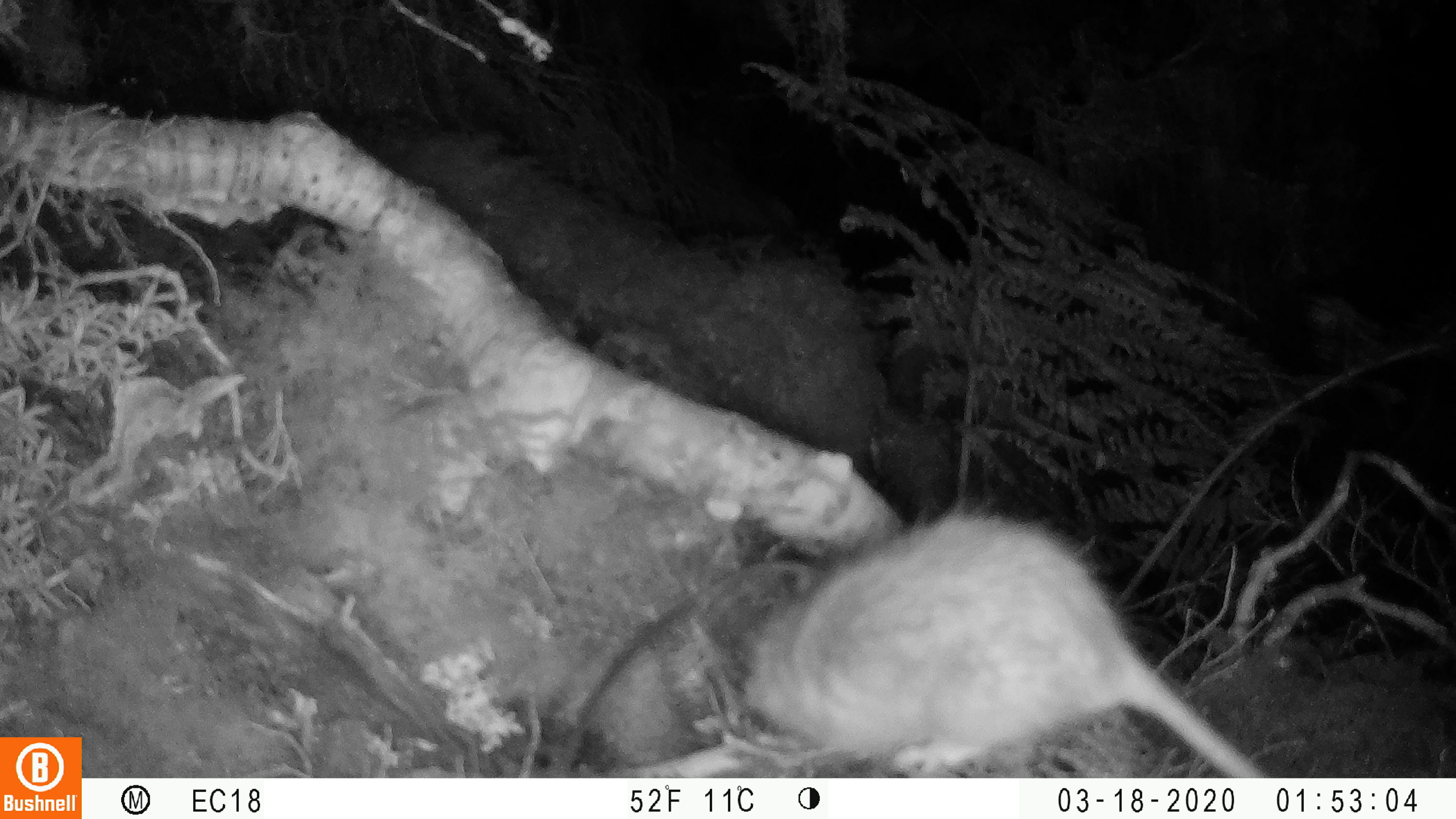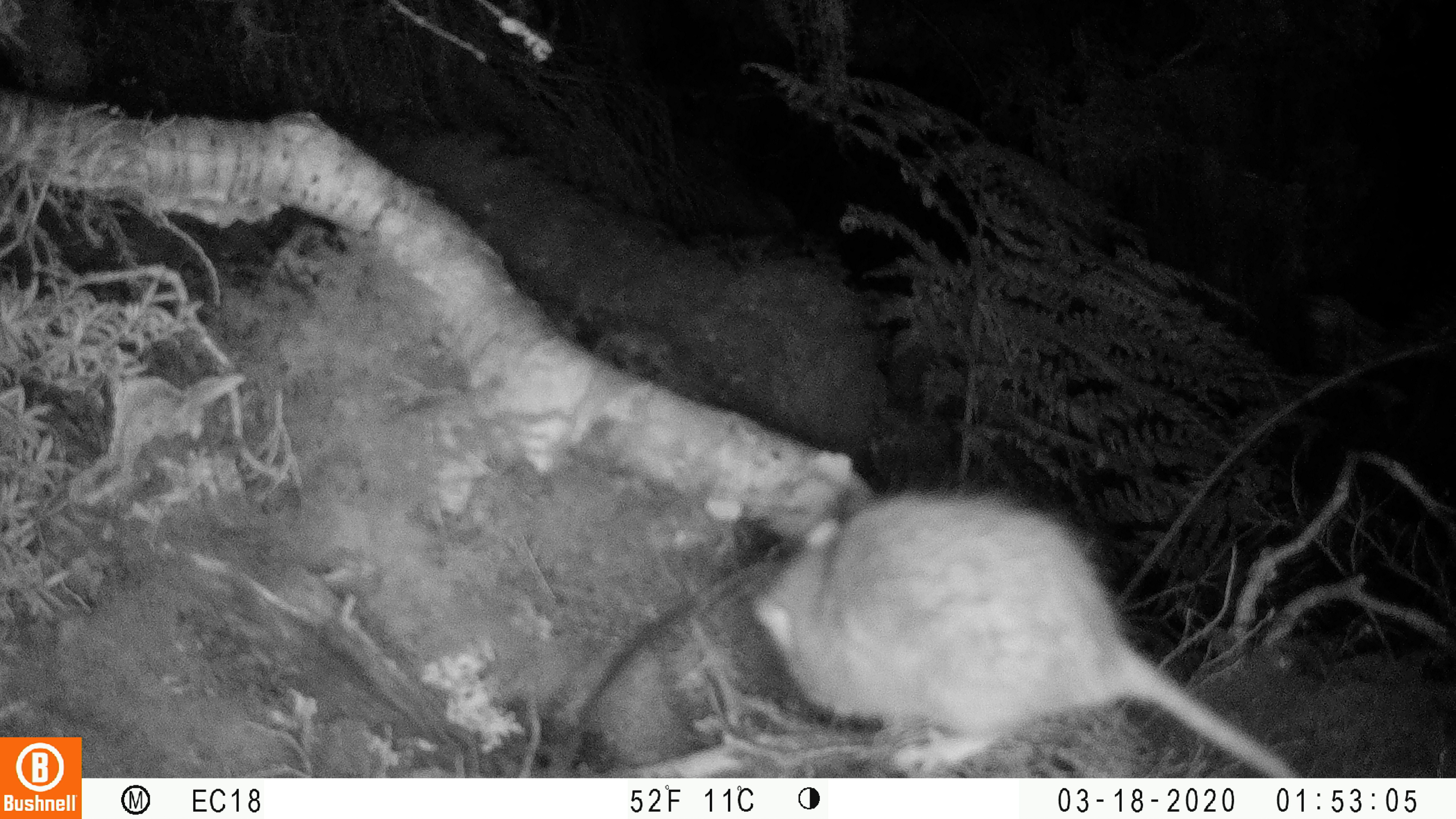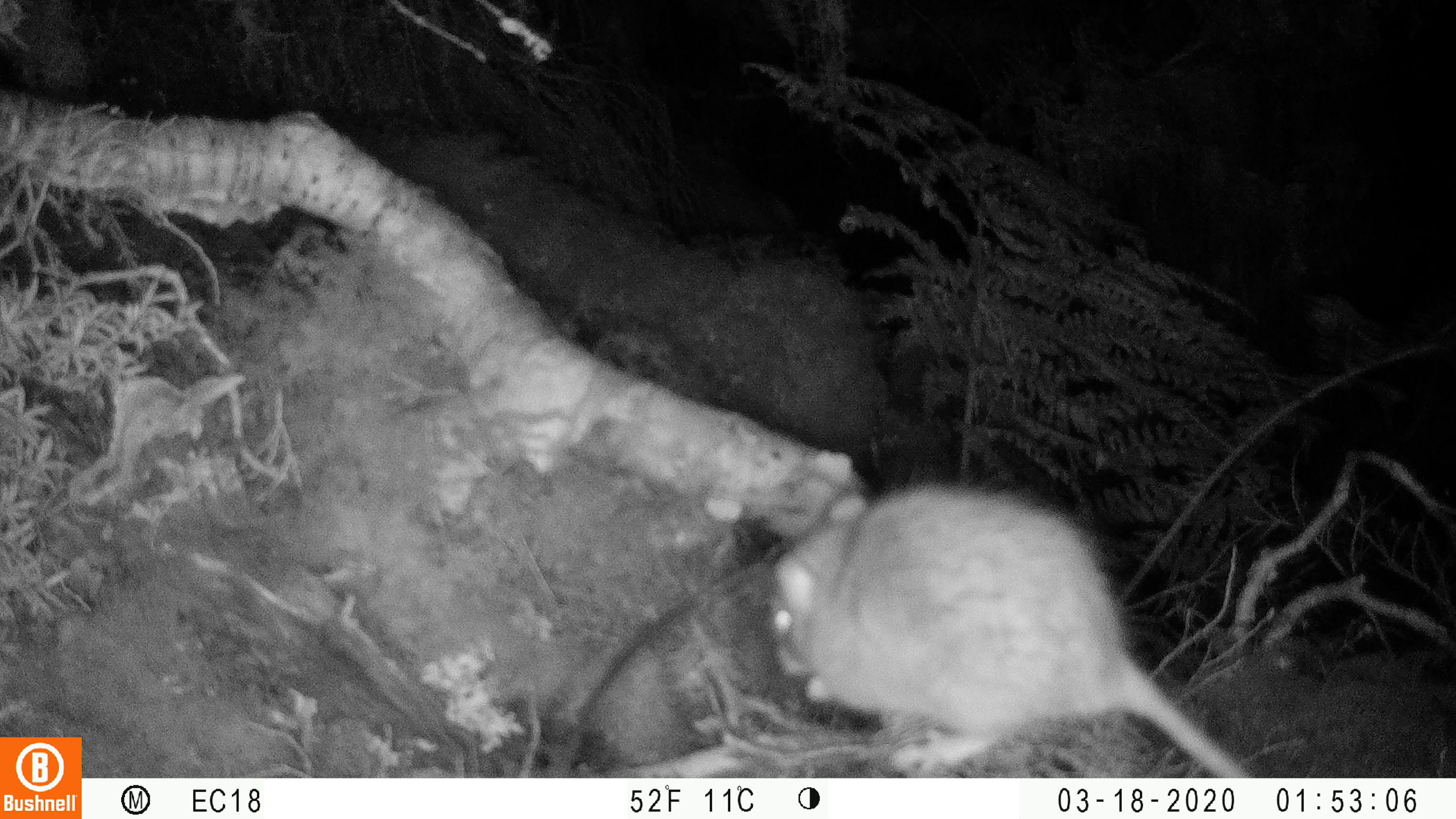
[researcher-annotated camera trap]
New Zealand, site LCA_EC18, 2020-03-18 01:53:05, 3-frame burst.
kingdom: Animalia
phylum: Chordata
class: Mammalia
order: Rodentia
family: Muridae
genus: Rattus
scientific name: Rattus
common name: rat